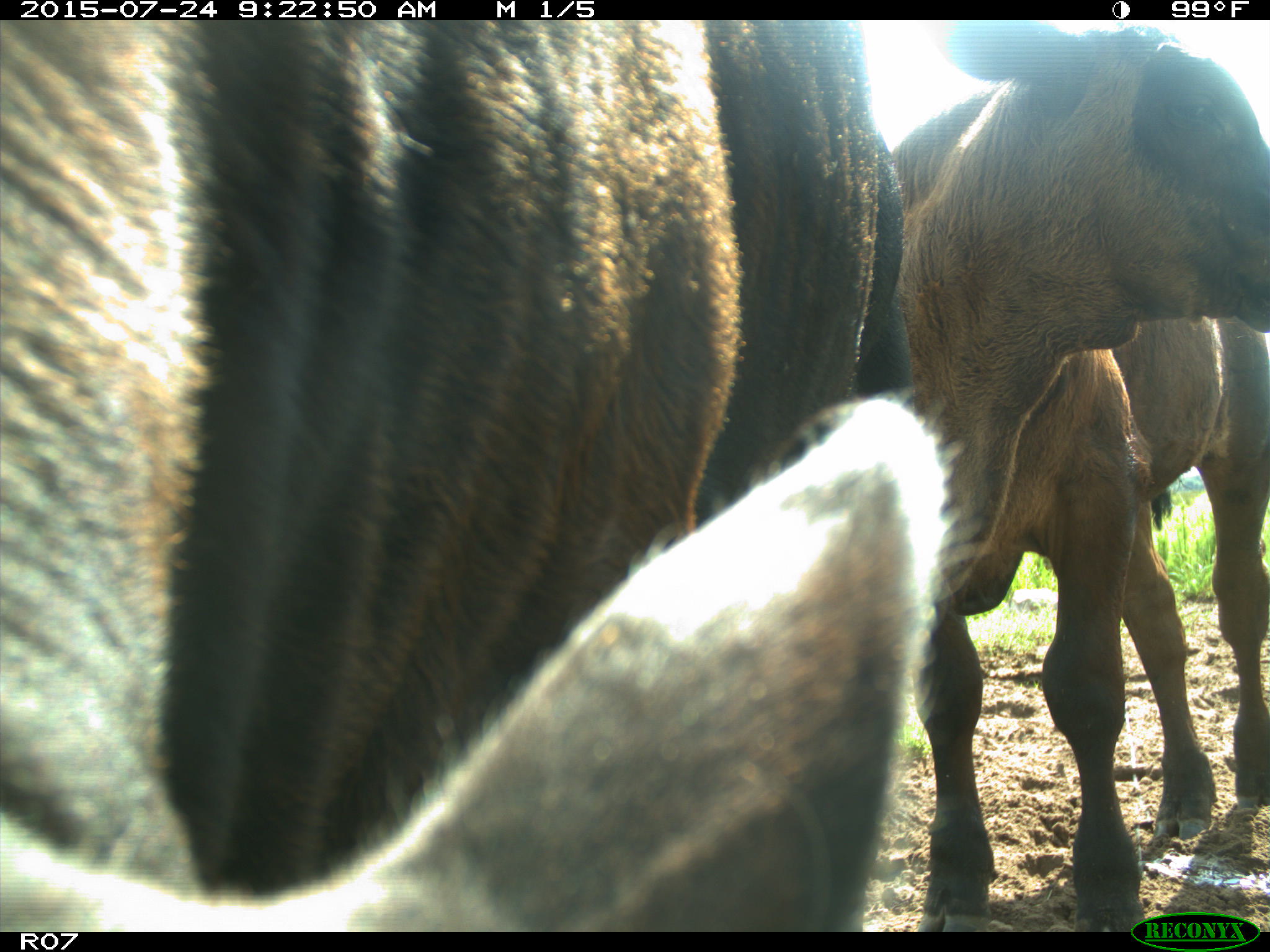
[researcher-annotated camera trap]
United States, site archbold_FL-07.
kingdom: Animalia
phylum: Chordata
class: Mammalia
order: Artiodactyla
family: Bovidae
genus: Bos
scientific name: Bos taurus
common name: domestic cow